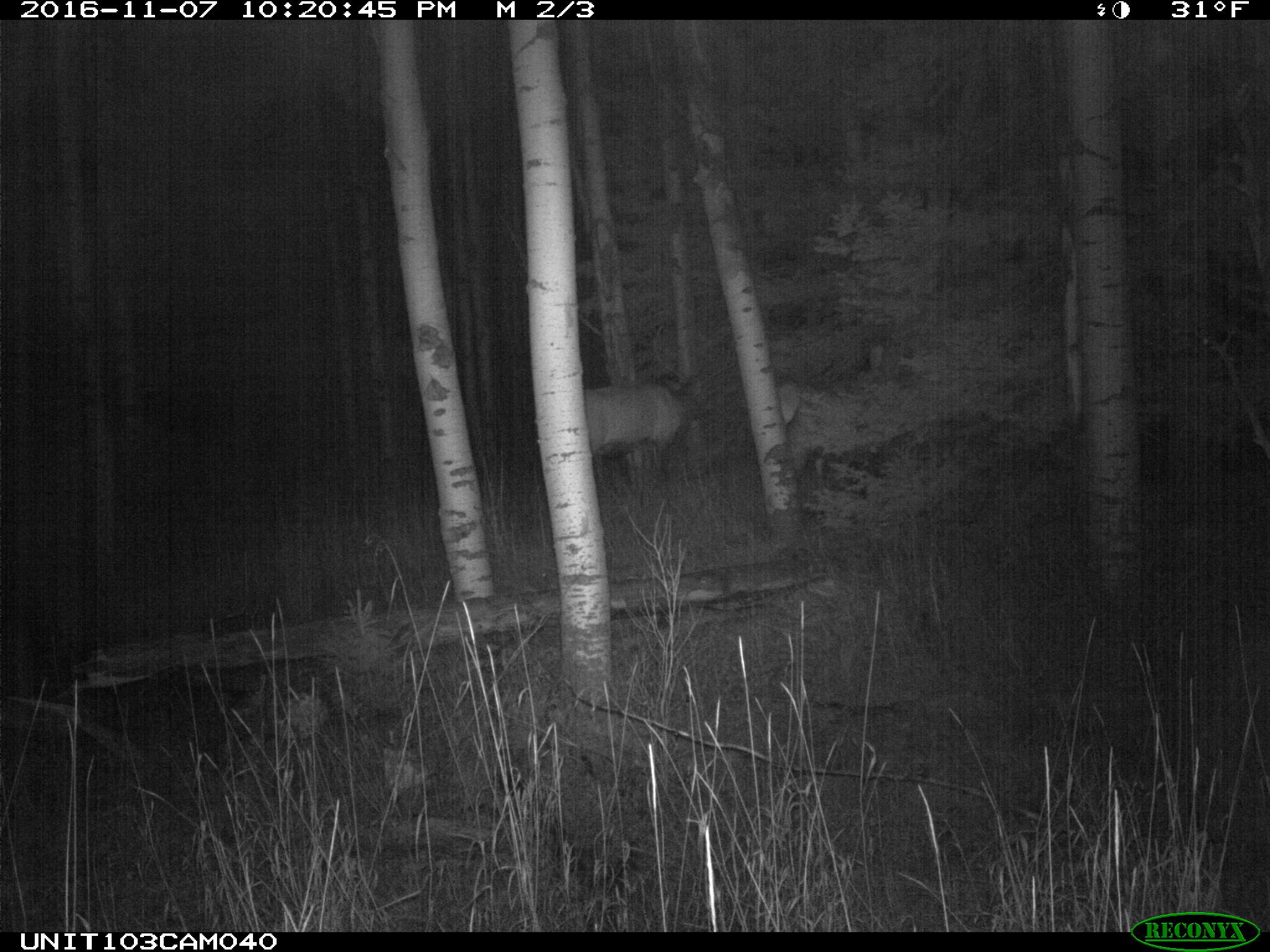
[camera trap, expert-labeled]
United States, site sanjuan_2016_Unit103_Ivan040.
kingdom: Animalia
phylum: Chordata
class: Mammalia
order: Artiodactyla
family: Cervidae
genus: Cervus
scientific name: Cervus elaphus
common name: red deer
Cervus elaphus (red deer).